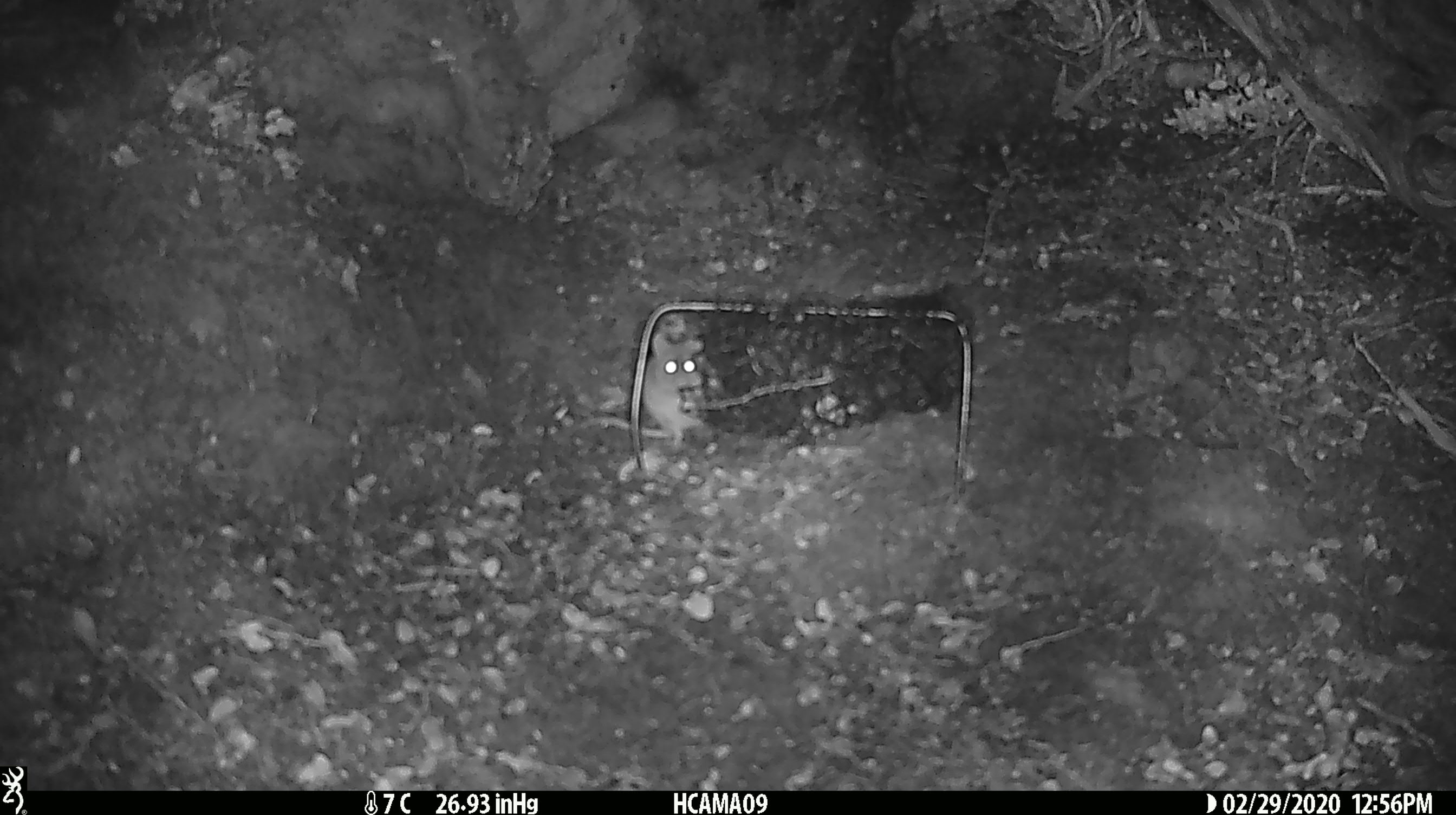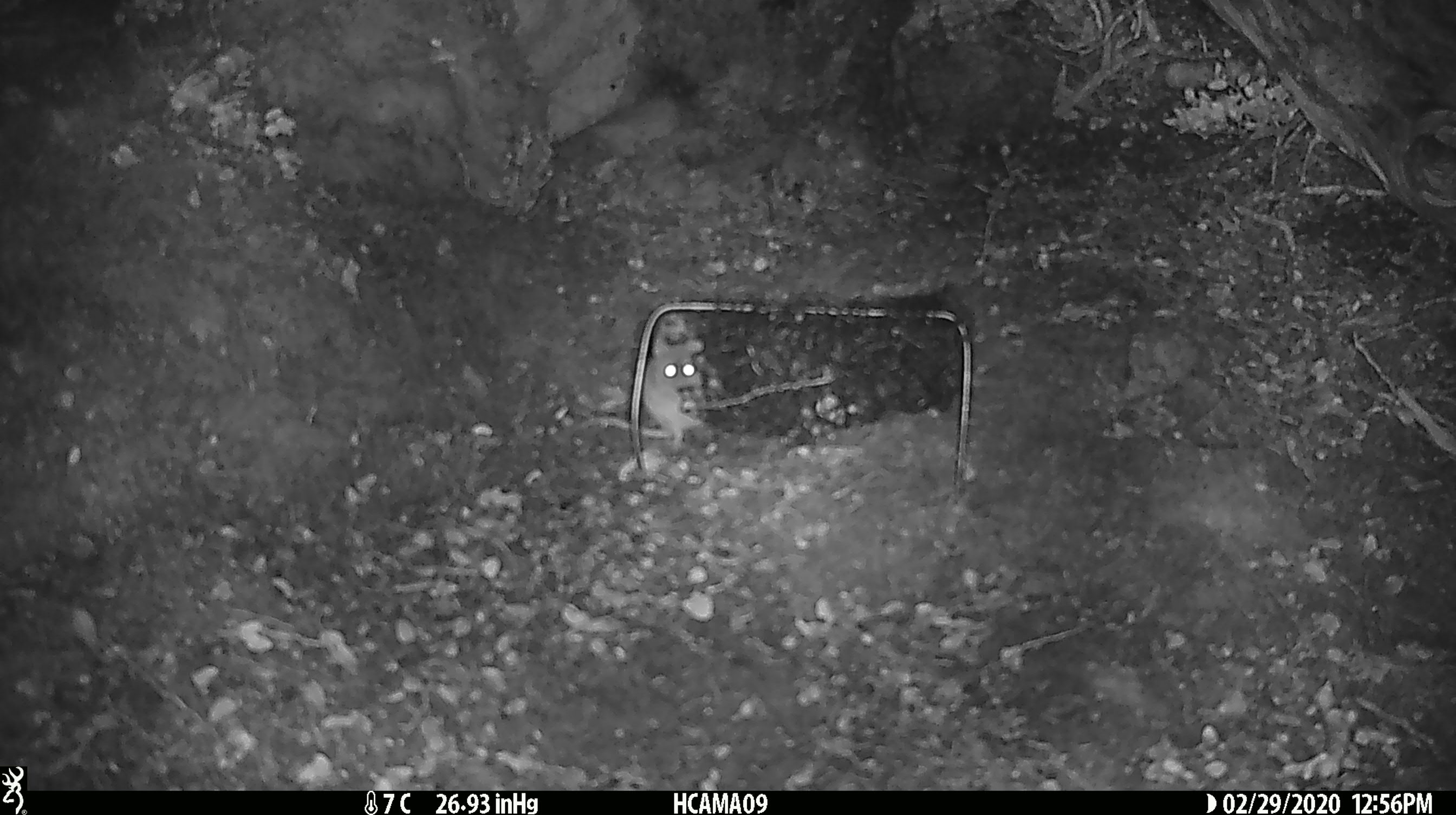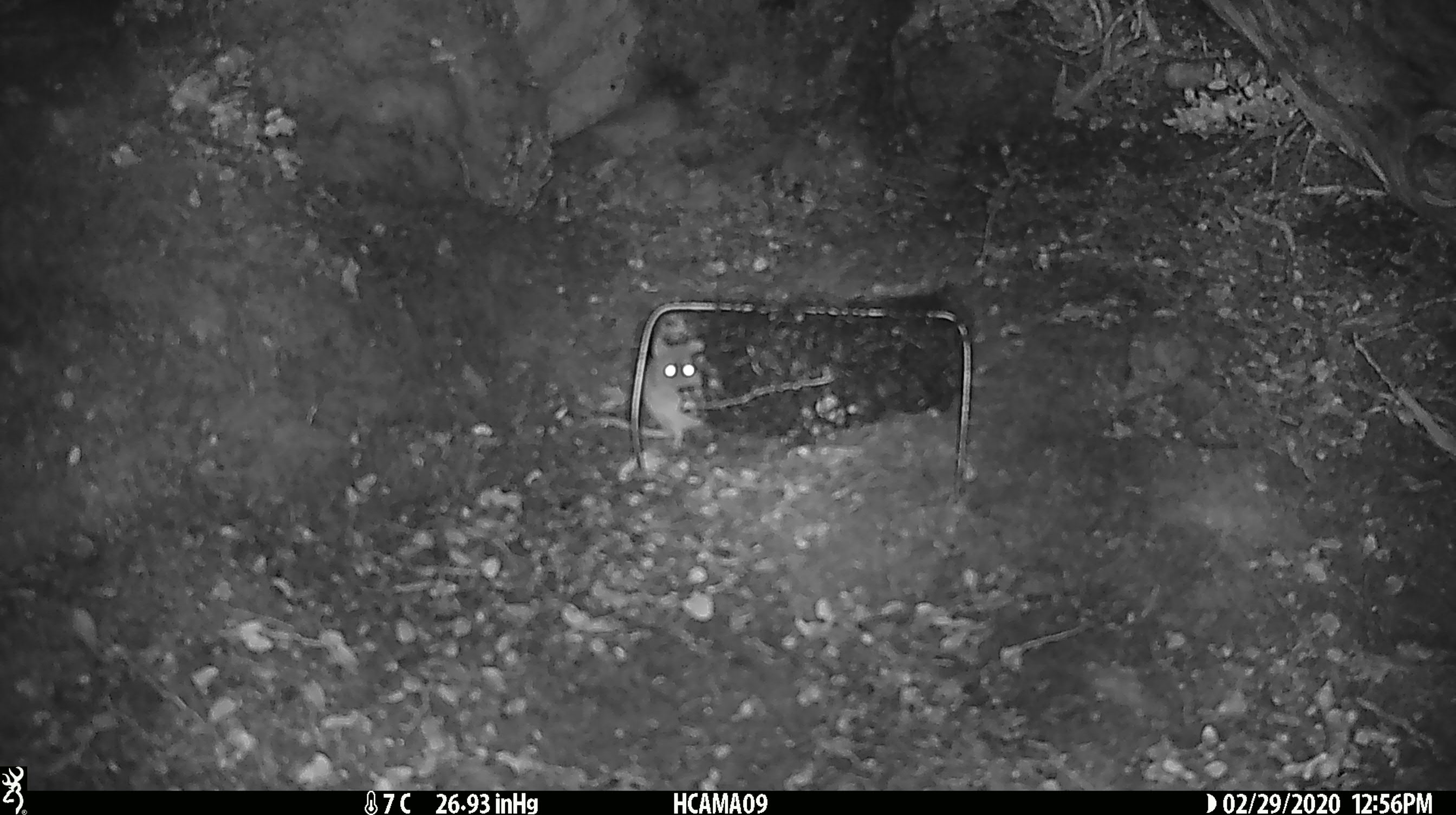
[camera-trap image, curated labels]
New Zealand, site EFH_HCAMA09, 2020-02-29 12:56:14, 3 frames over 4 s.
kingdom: Animalia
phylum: Chordata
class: Mammalia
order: Rodentia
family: Muridae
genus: Mus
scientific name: Mus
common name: mouse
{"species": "mouse (Mus)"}